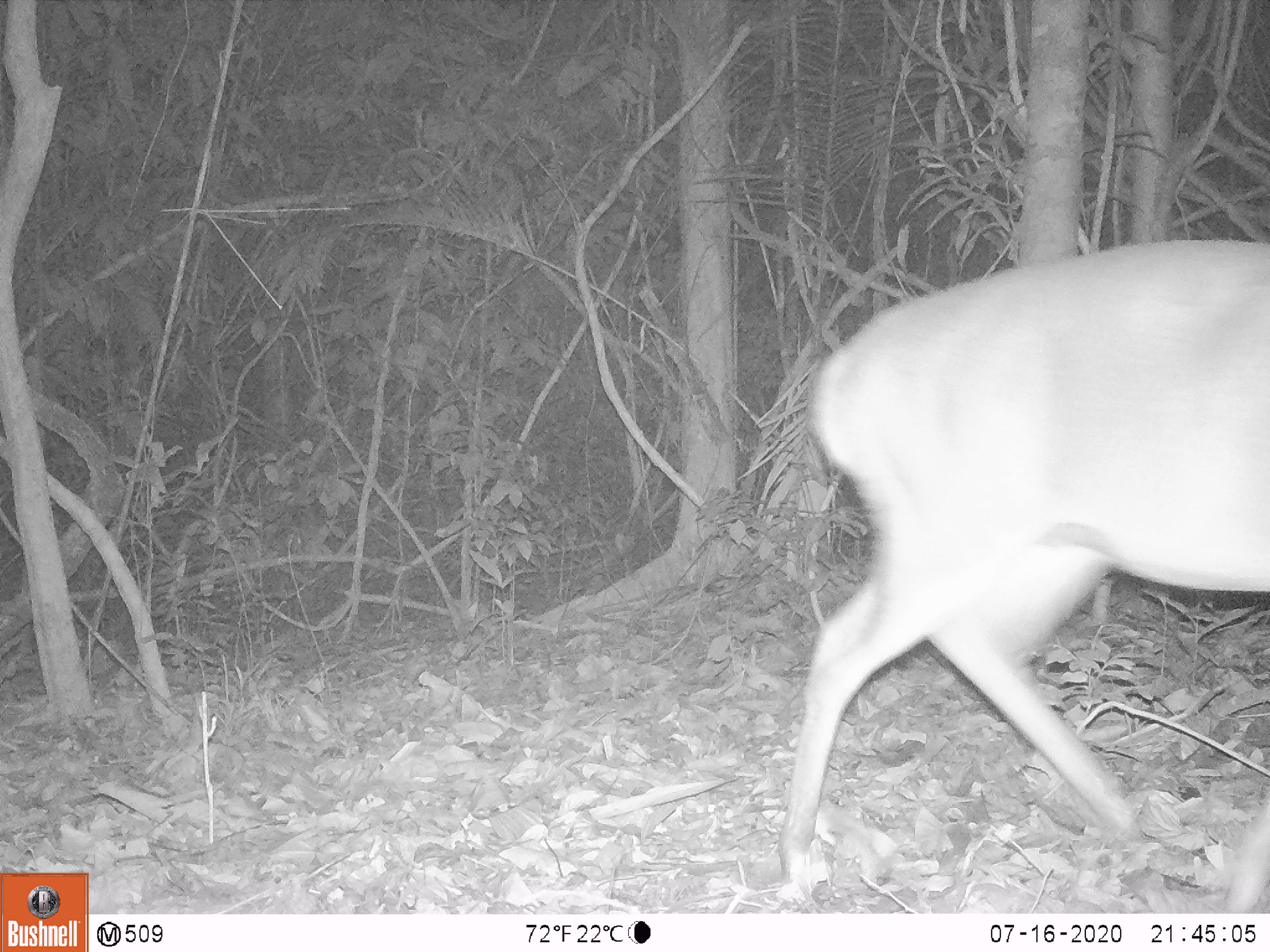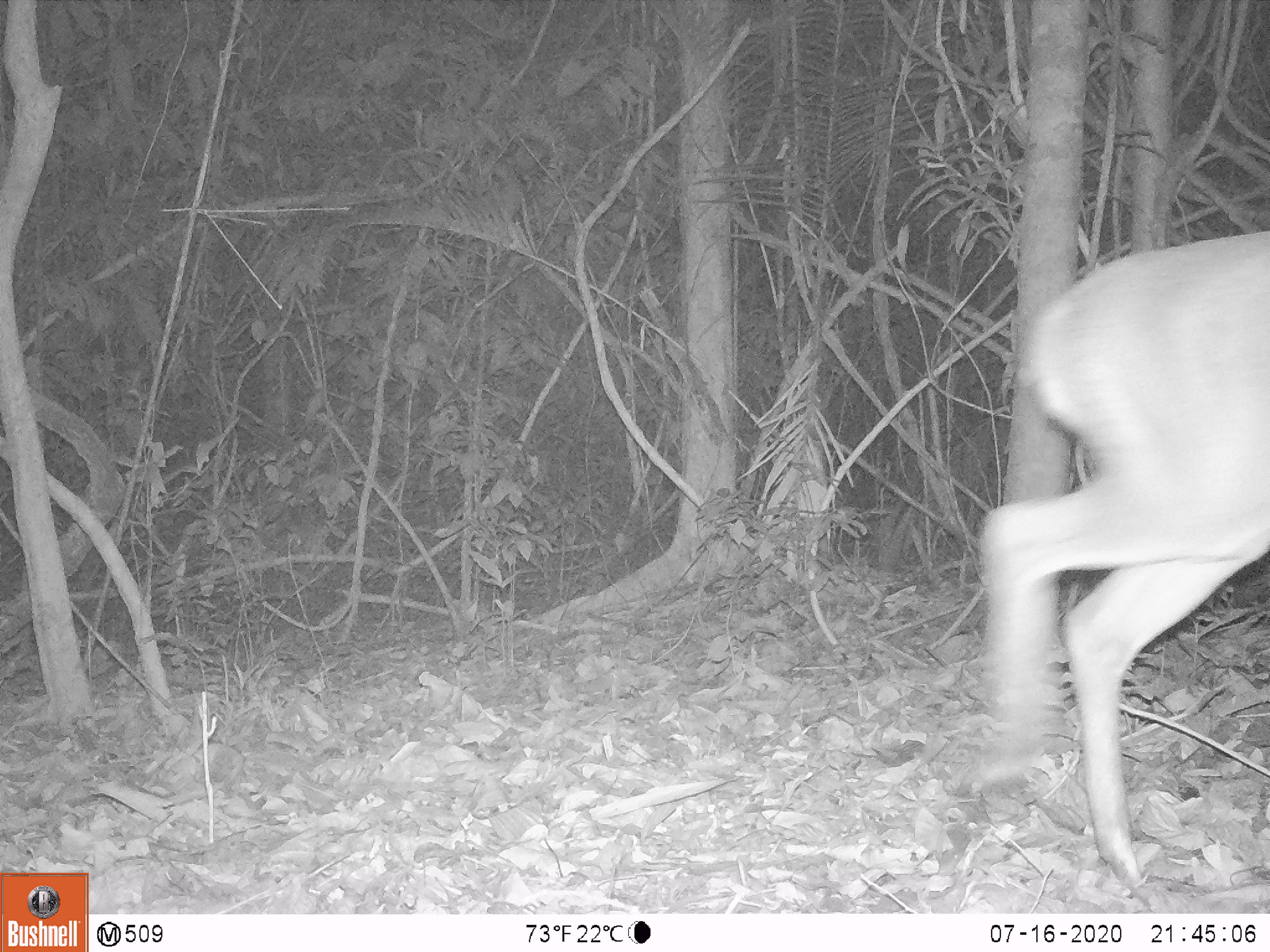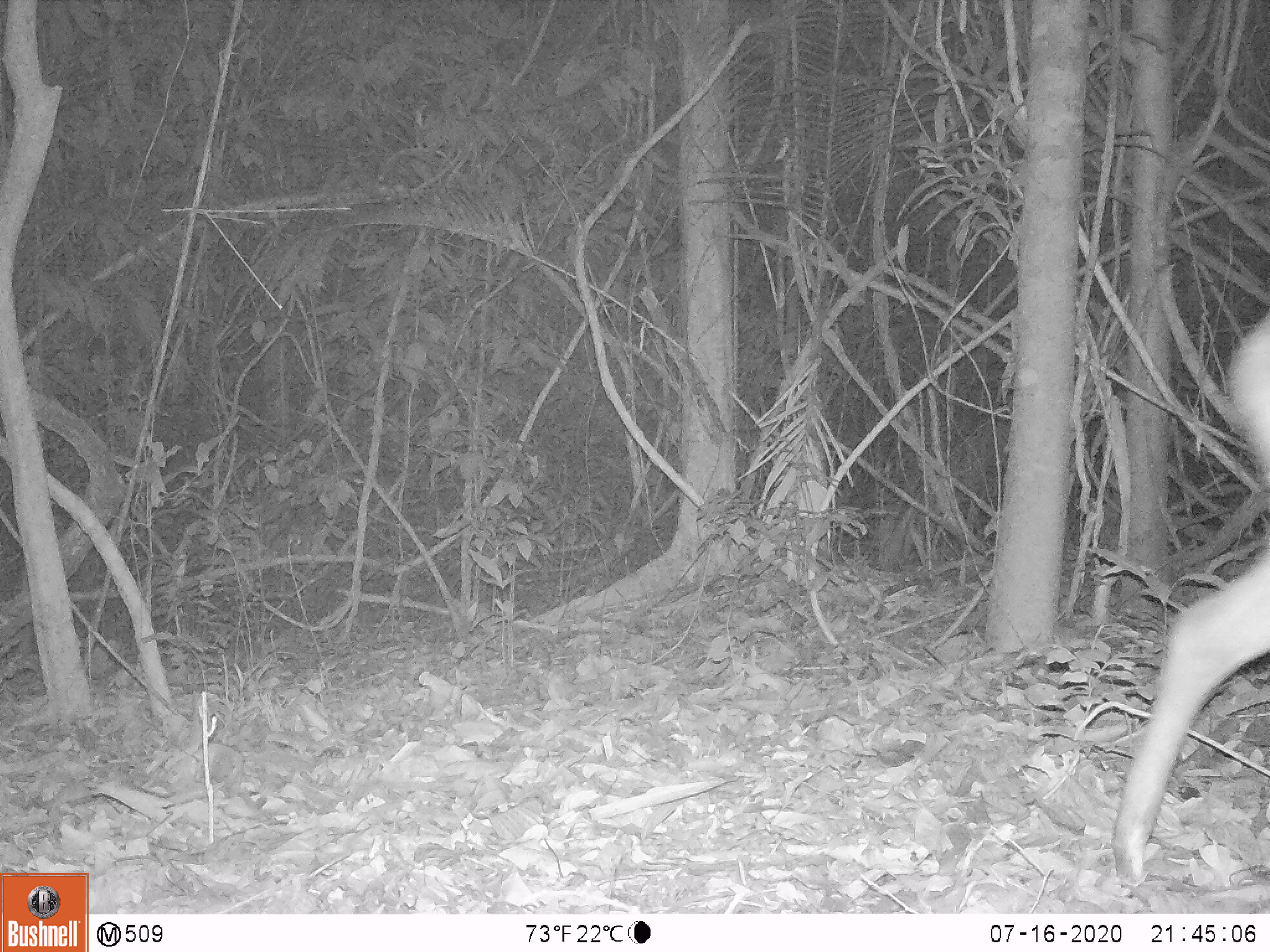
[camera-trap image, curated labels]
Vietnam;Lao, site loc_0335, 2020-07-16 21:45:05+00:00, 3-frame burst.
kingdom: Animalia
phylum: Chordata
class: Mammalia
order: Artiodactyla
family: Cervidae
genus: Muntiacus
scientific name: Muntiacus vuquangensis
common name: large-antlered muntjac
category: large antlered muntjac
Large antlered muntjac (large-antlered muntjac) (Muntiacus vuquangensis). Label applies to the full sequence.